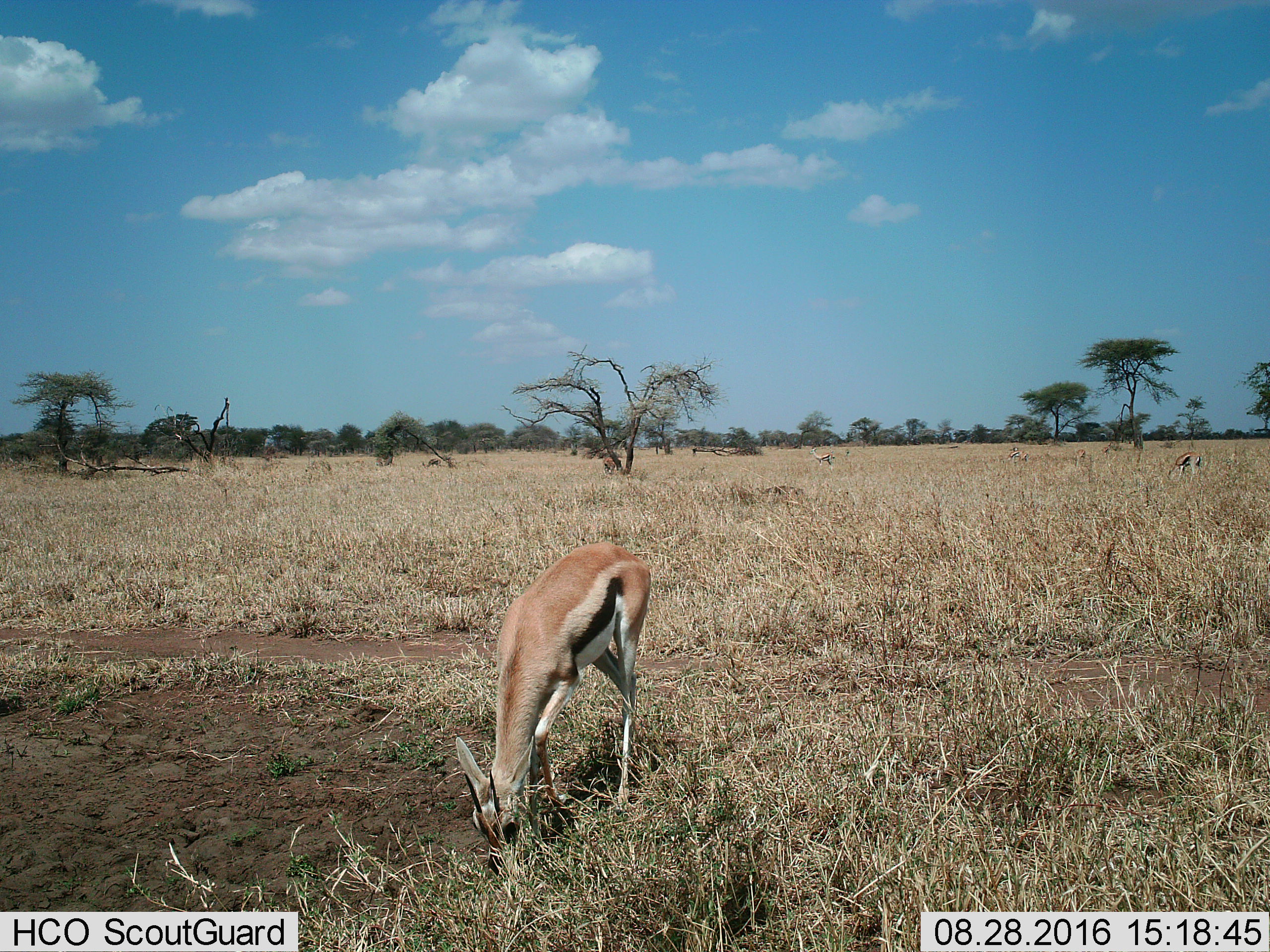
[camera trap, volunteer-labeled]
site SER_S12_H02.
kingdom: Animalia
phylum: Chordata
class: Mammalia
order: Artiodactyla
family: Bovidae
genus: Eudorcas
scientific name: Eudorcas thomsonii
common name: thomson's gazelle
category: gazellethomsons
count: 3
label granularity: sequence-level